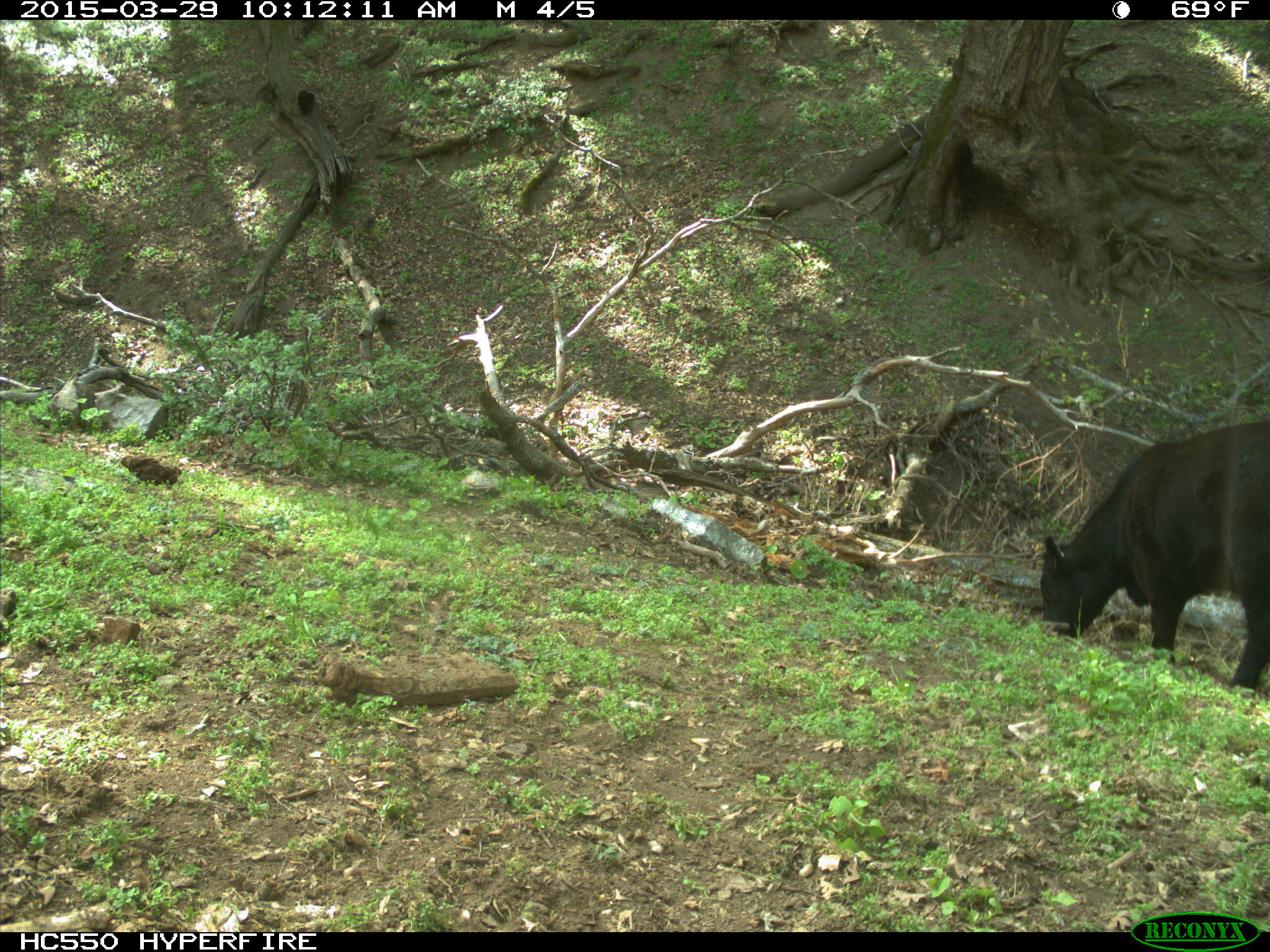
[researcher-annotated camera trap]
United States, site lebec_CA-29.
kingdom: Animalia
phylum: Chordata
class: Mammalia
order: Artiodactyla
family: Bovidae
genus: Bos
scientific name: Bos taurus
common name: domestic cow